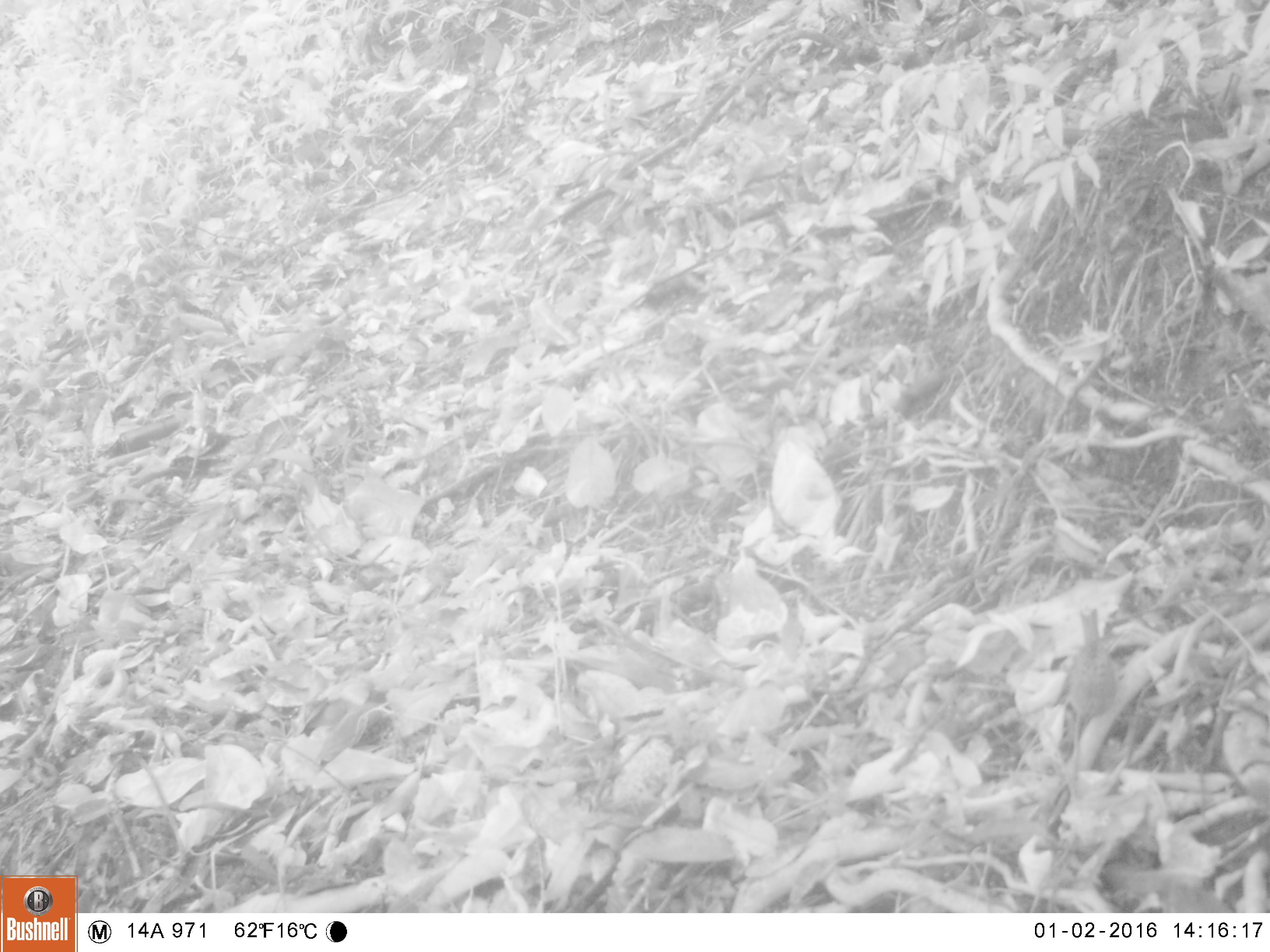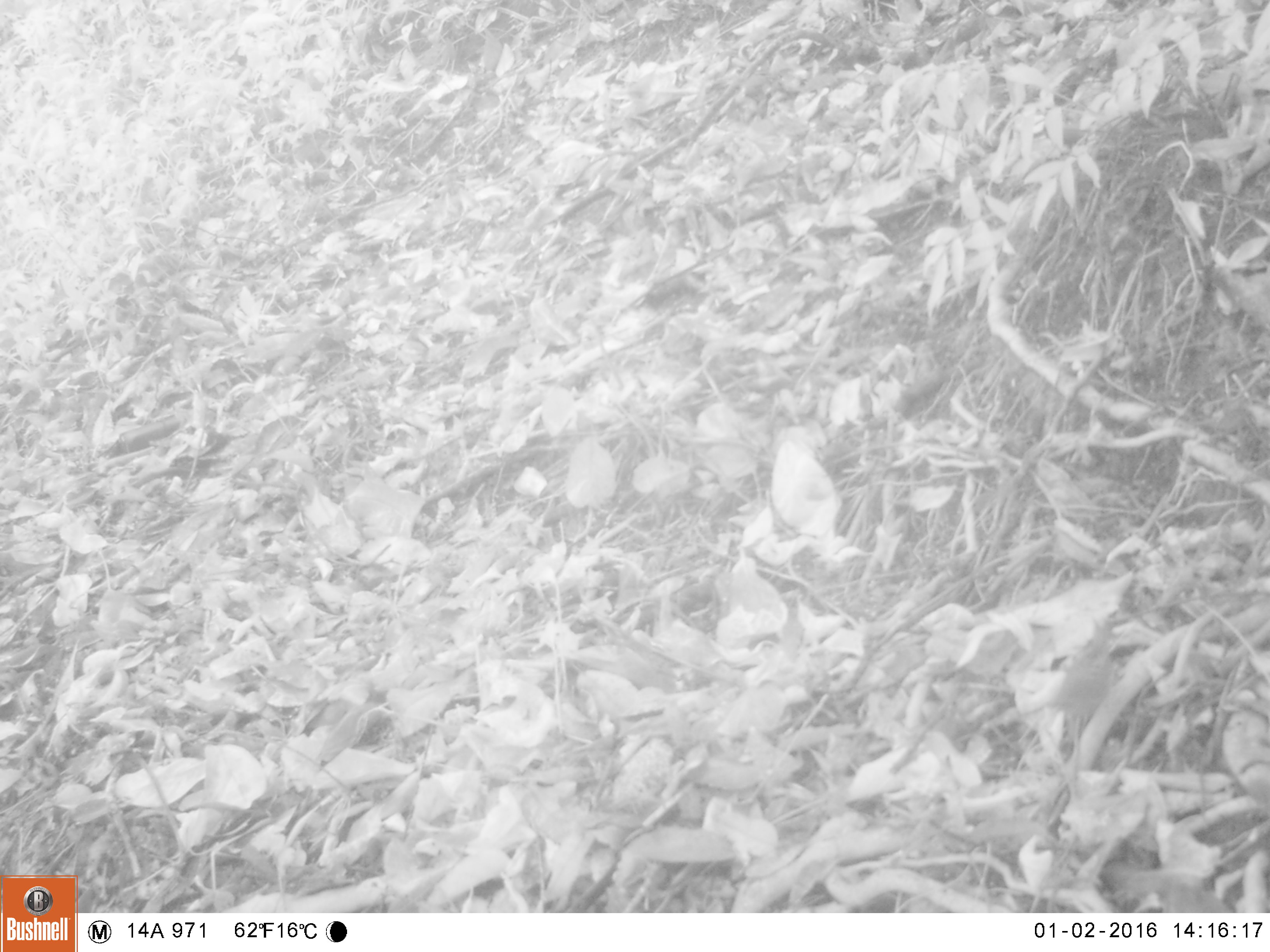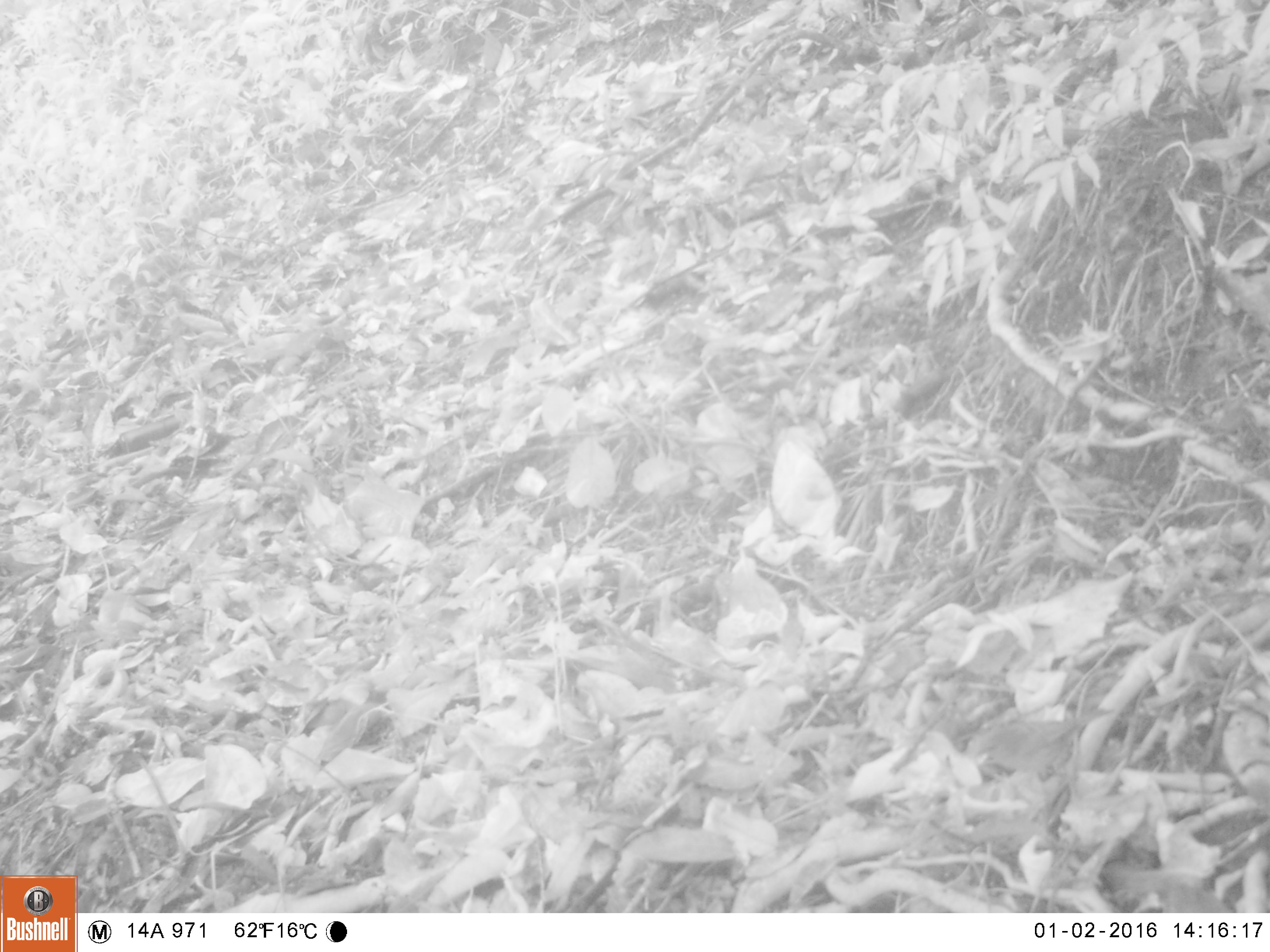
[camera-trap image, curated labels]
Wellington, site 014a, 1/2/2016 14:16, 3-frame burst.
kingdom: Animalia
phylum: Chordata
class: Aves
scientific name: Aves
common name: bird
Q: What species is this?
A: Bird (Aves).